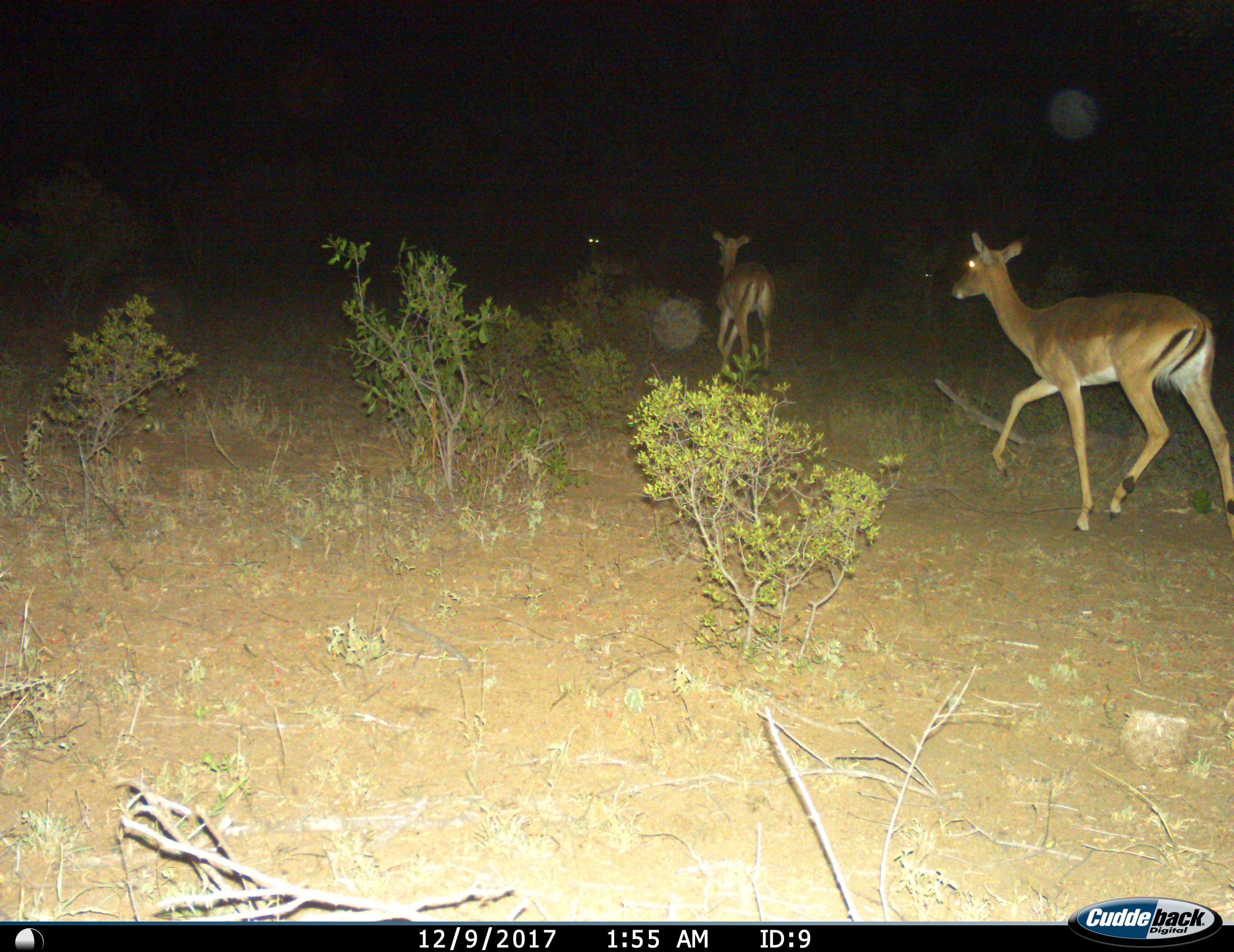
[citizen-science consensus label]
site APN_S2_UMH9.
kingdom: Animalia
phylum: Chordata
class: Mammalia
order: Artiodactyla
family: Bovidae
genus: Aepyceros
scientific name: Aepyceros melampus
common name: impala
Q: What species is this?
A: Impala (Aepyceros melampus).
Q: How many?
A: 3.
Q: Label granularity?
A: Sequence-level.